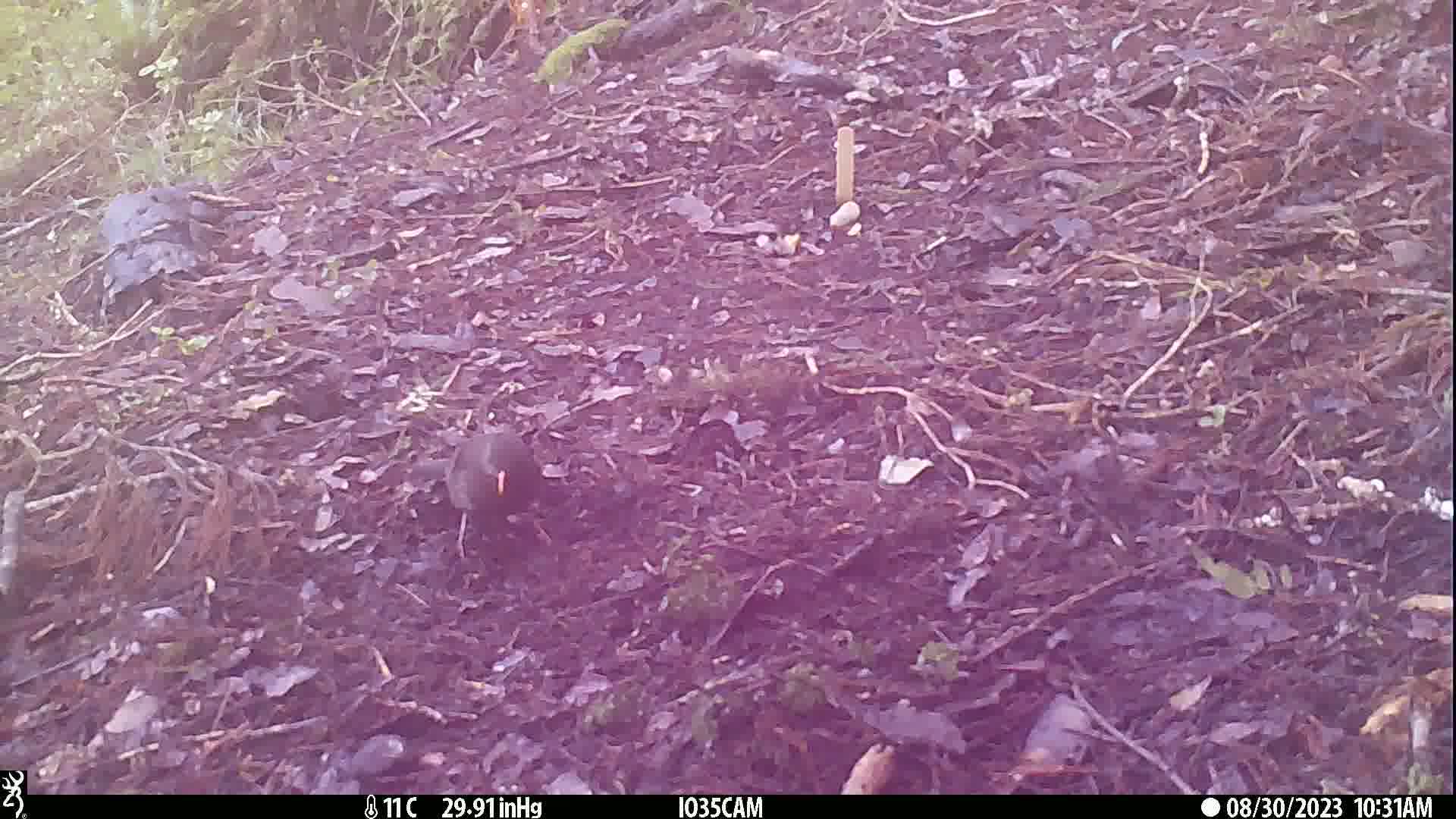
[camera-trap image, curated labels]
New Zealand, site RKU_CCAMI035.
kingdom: Animalia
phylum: Chordata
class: Aves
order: Passeriformes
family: Turdidae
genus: Turdus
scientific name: Turdus merula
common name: eurasian blackbird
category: blackbird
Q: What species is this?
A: Blackbird (eurasian blackbird) (Turdus merula).